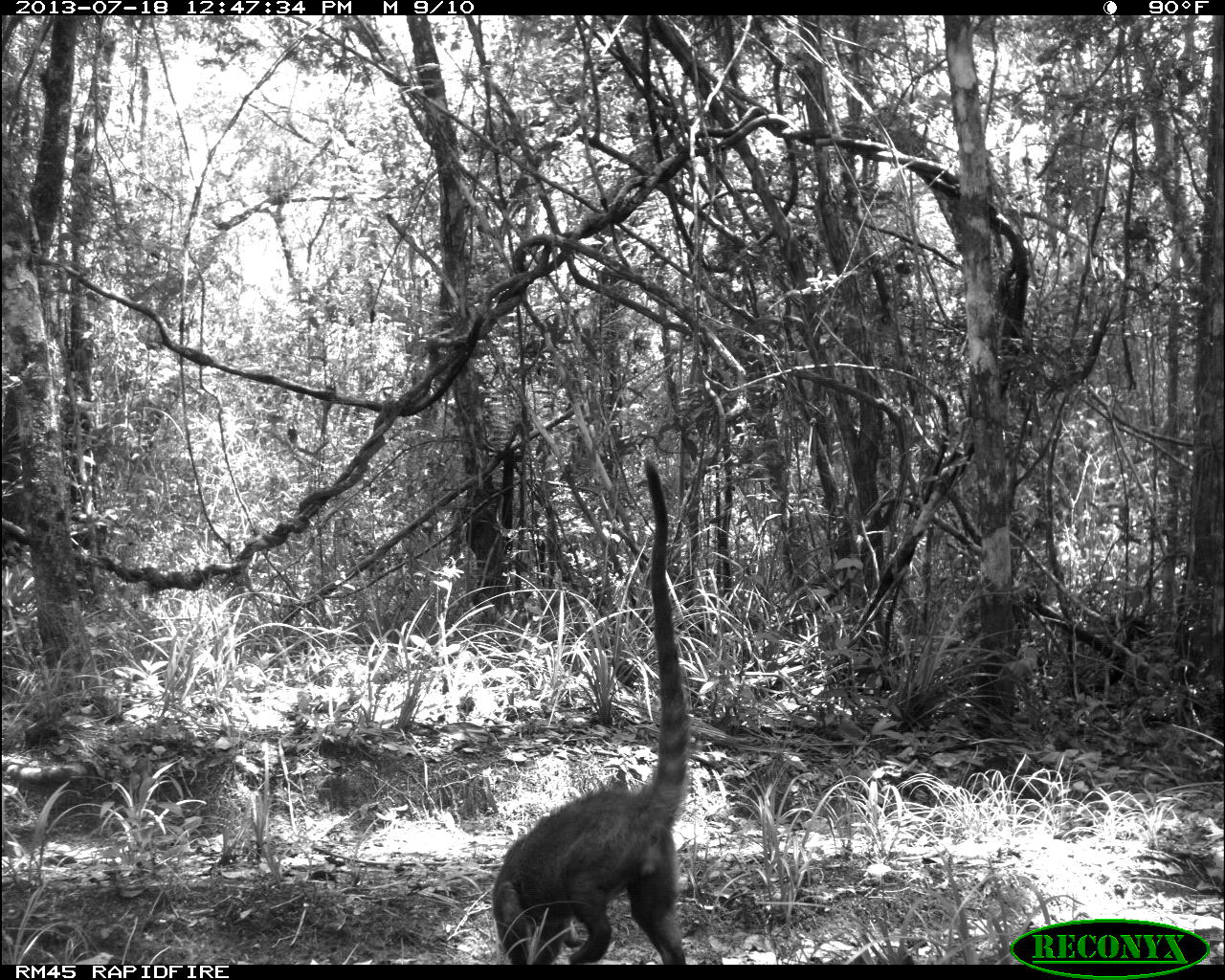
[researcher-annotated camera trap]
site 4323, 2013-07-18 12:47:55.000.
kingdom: Animalia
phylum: Chordata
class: Mammalia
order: Carnivora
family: Procyonidae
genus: Nasua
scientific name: Nasua narica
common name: white-nosed coati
Nasua narica (white-nosed coati), count 4.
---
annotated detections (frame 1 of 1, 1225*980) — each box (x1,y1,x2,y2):
nasua narica: (487,452,699,963)